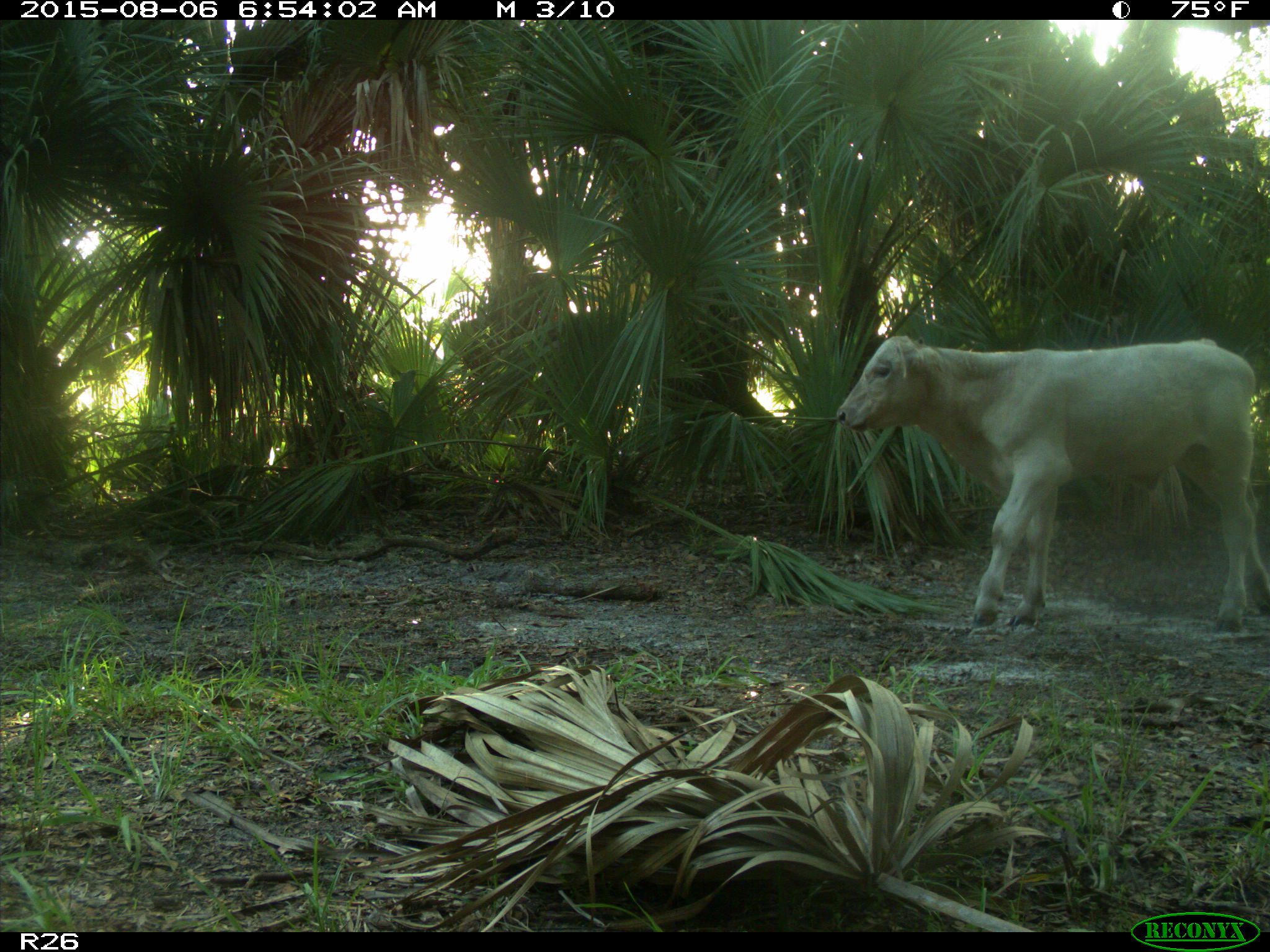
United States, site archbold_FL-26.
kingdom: Animalia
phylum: Chordata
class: Mammalia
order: Artiodactyla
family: Bovidae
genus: Bos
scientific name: Bos taurus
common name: domestic cow